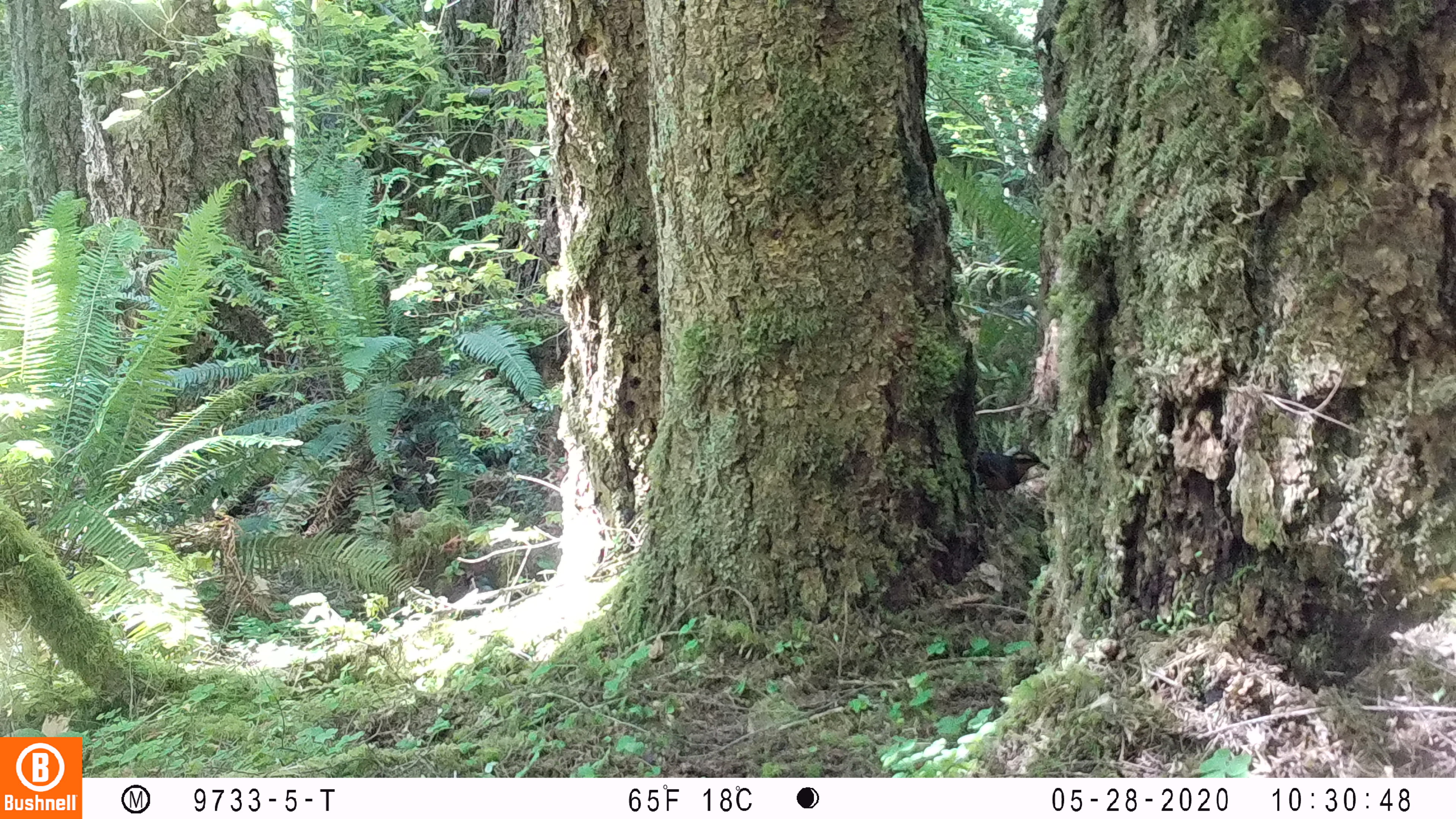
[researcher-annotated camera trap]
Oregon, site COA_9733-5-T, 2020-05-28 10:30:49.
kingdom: Animalia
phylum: Chordata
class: Aves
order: Passeriformes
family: Turdidae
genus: Ixoreus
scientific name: Ixoreus naevius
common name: varied thrush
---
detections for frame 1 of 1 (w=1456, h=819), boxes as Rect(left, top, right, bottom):
varied thrush: Rect(971, 442, 1047, 497)